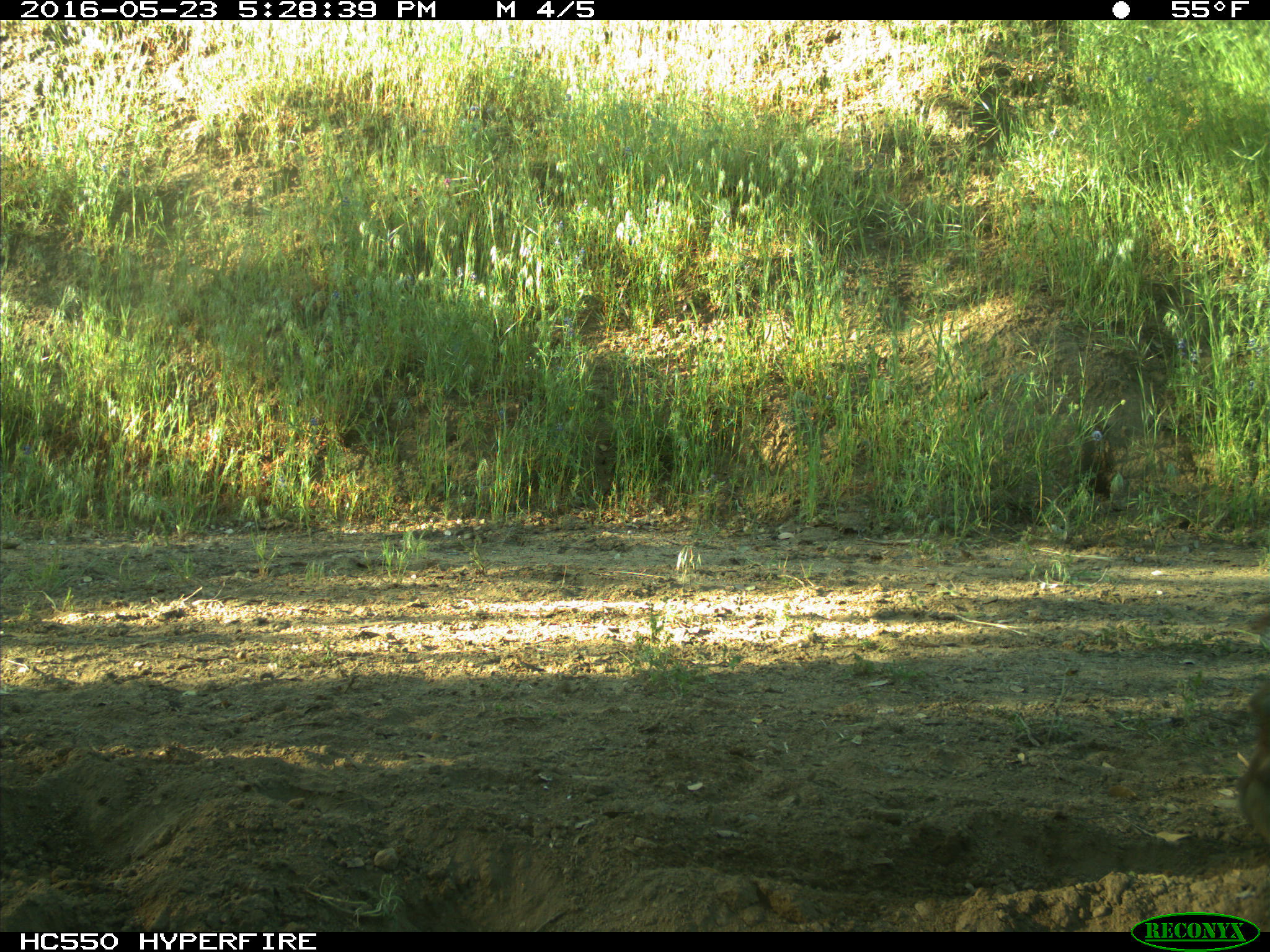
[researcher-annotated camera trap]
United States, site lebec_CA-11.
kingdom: Animalia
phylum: Chordata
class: Mammalia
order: Artiodactyla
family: Bovidae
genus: Bos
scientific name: Bos taurus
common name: domestic cow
Bos taurus (domestic cow).